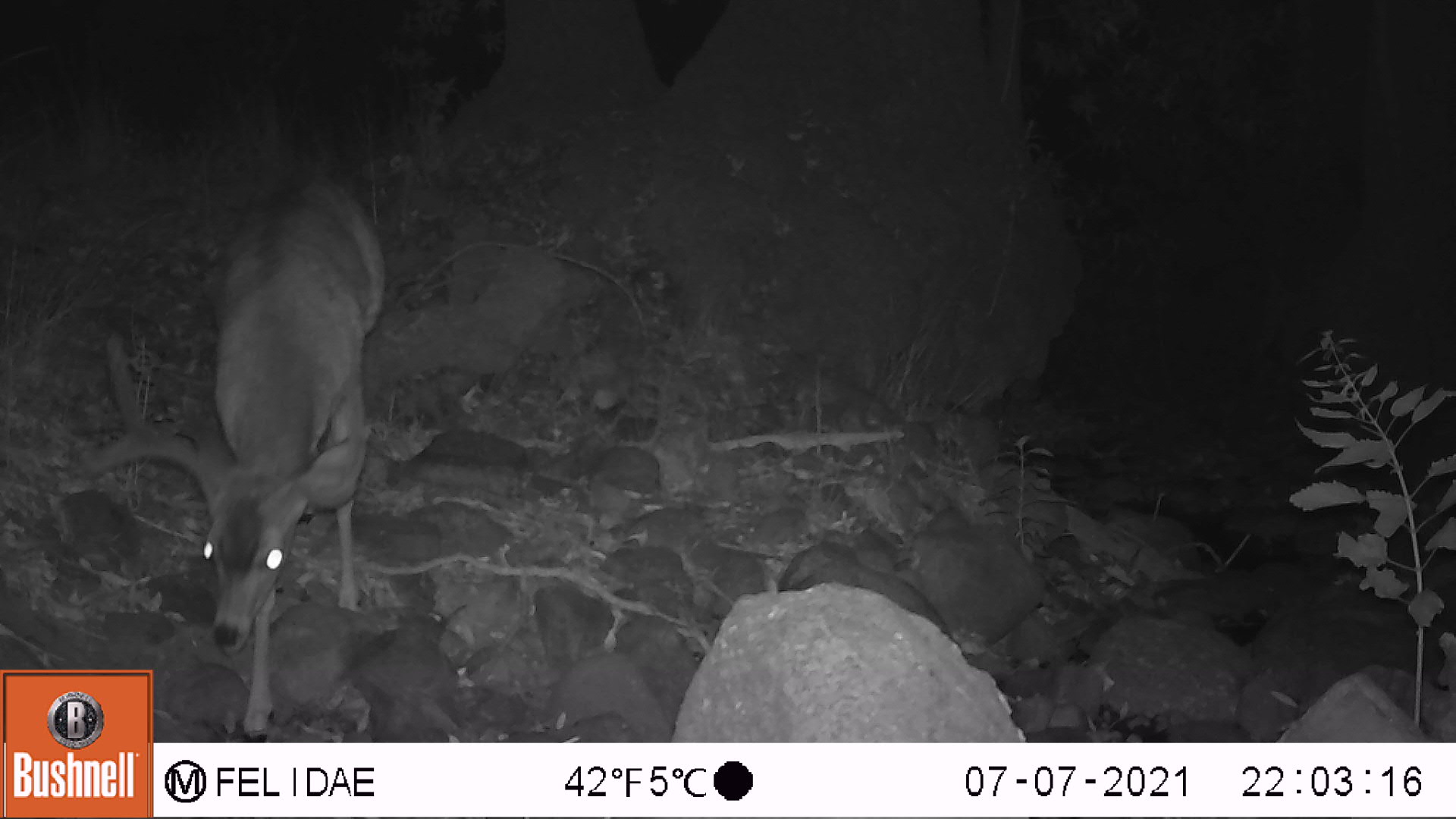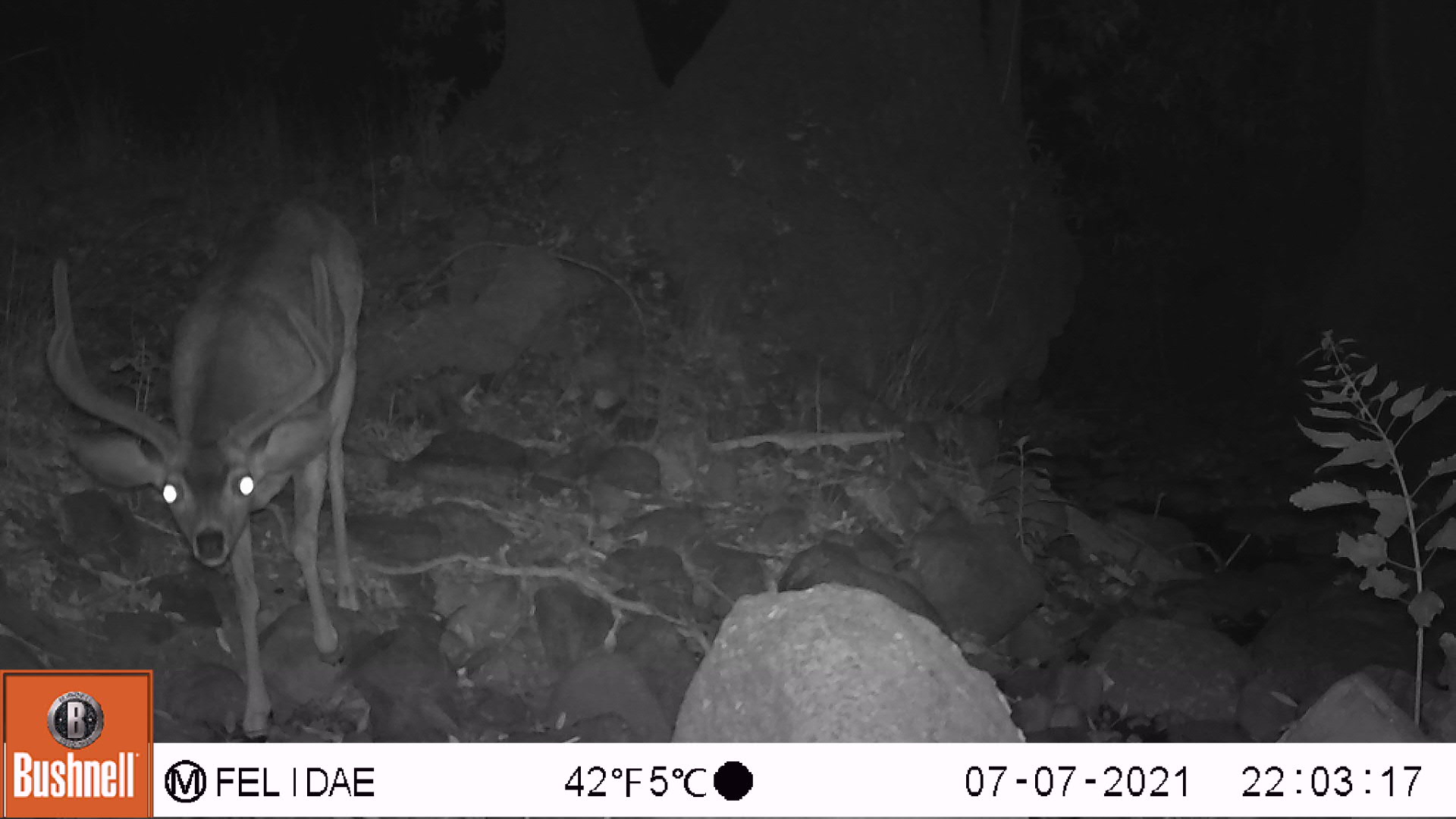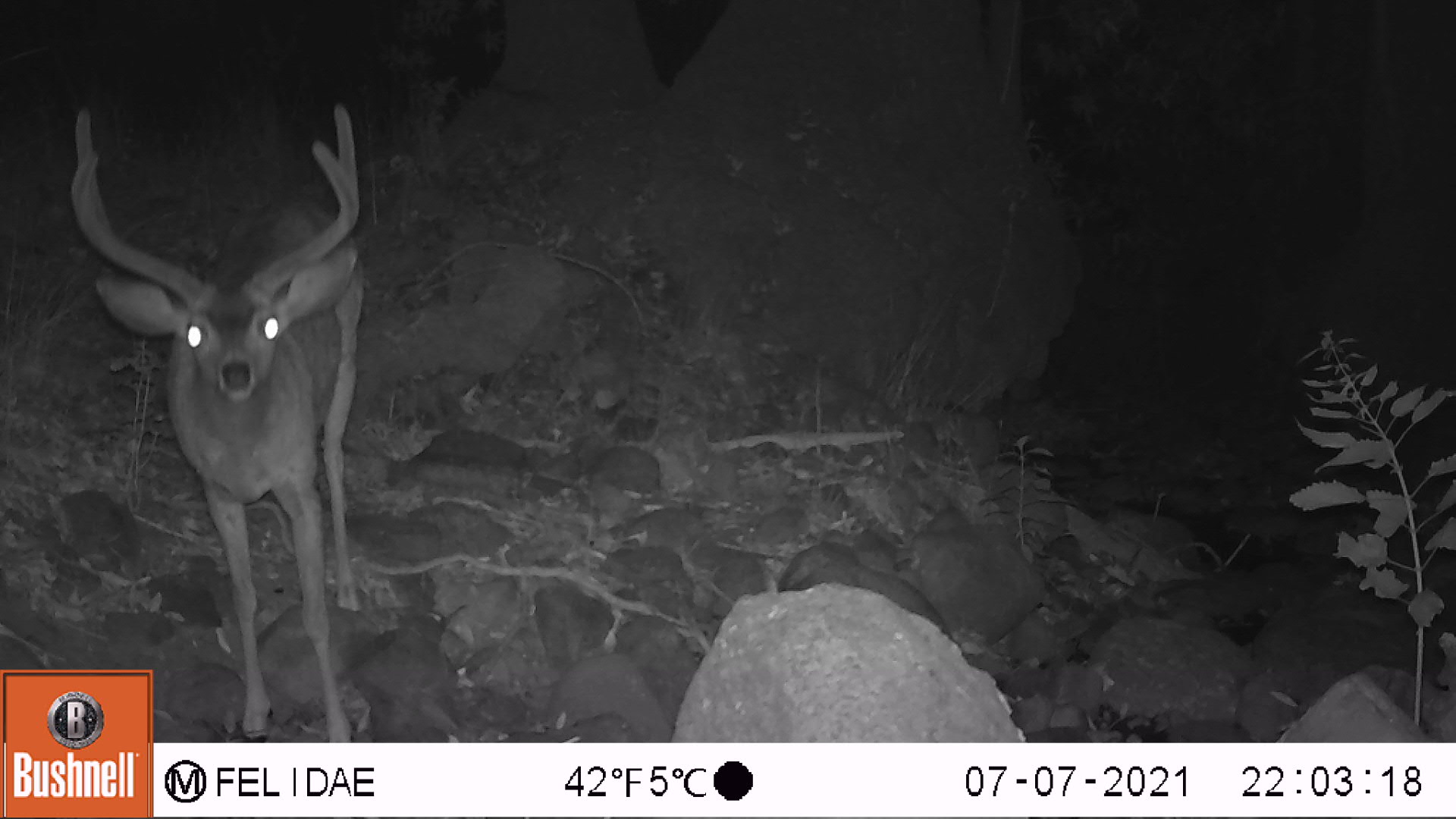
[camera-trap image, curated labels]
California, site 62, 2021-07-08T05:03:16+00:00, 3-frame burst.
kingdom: Animalia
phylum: Chordata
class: Mammalia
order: Artiodactyla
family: Cervidae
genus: Cervus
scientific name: Cervus canadensis nannodes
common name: tule elk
Tule elk (Cervus canadensis nannodes).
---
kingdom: Animalia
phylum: Chordata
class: Mammalia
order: Artiodactyla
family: Cervidae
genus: Odocoileus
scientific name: Odocoileus hemionus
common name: mule deer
Mule deer (Odocoileus hemionus).